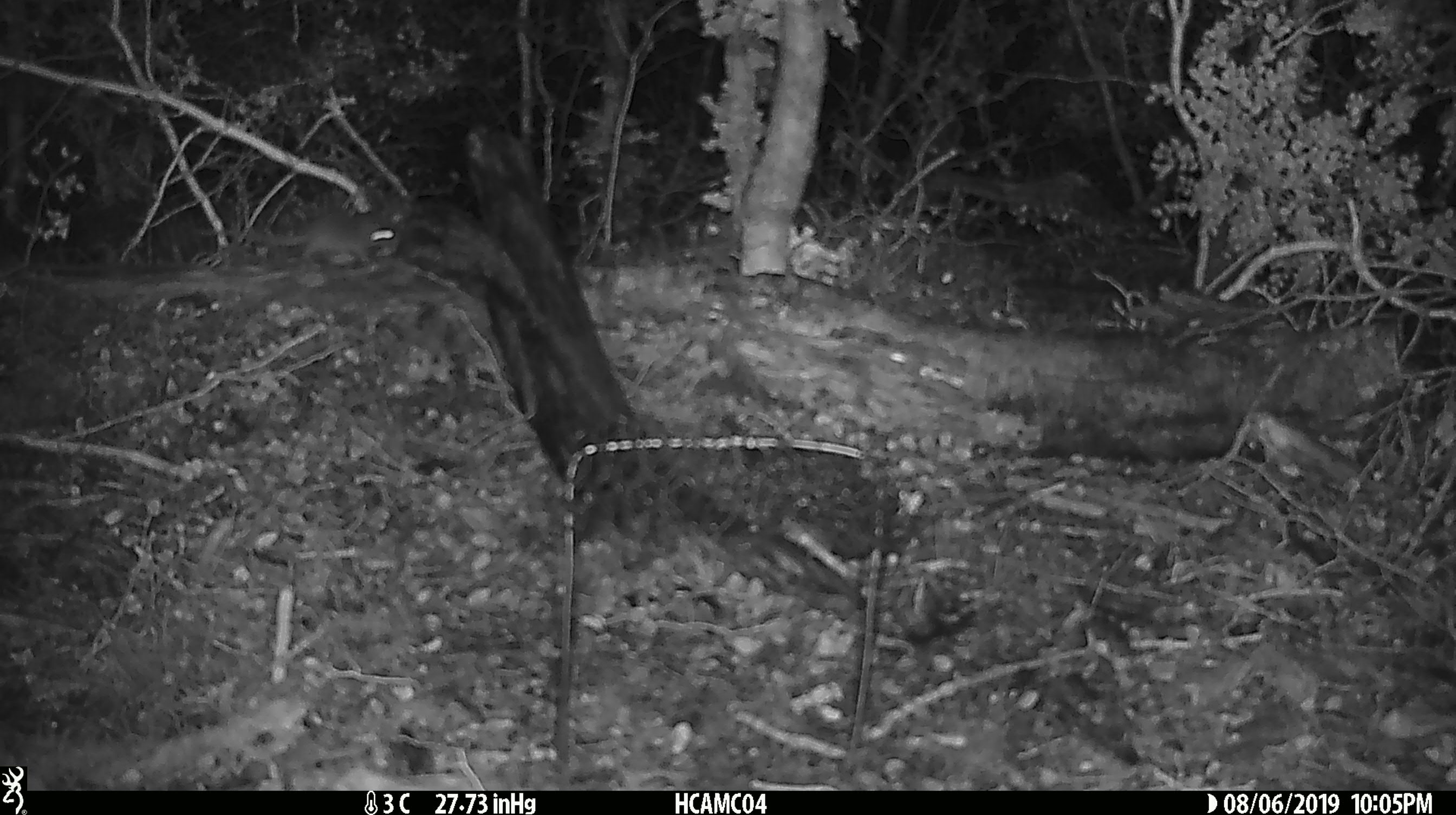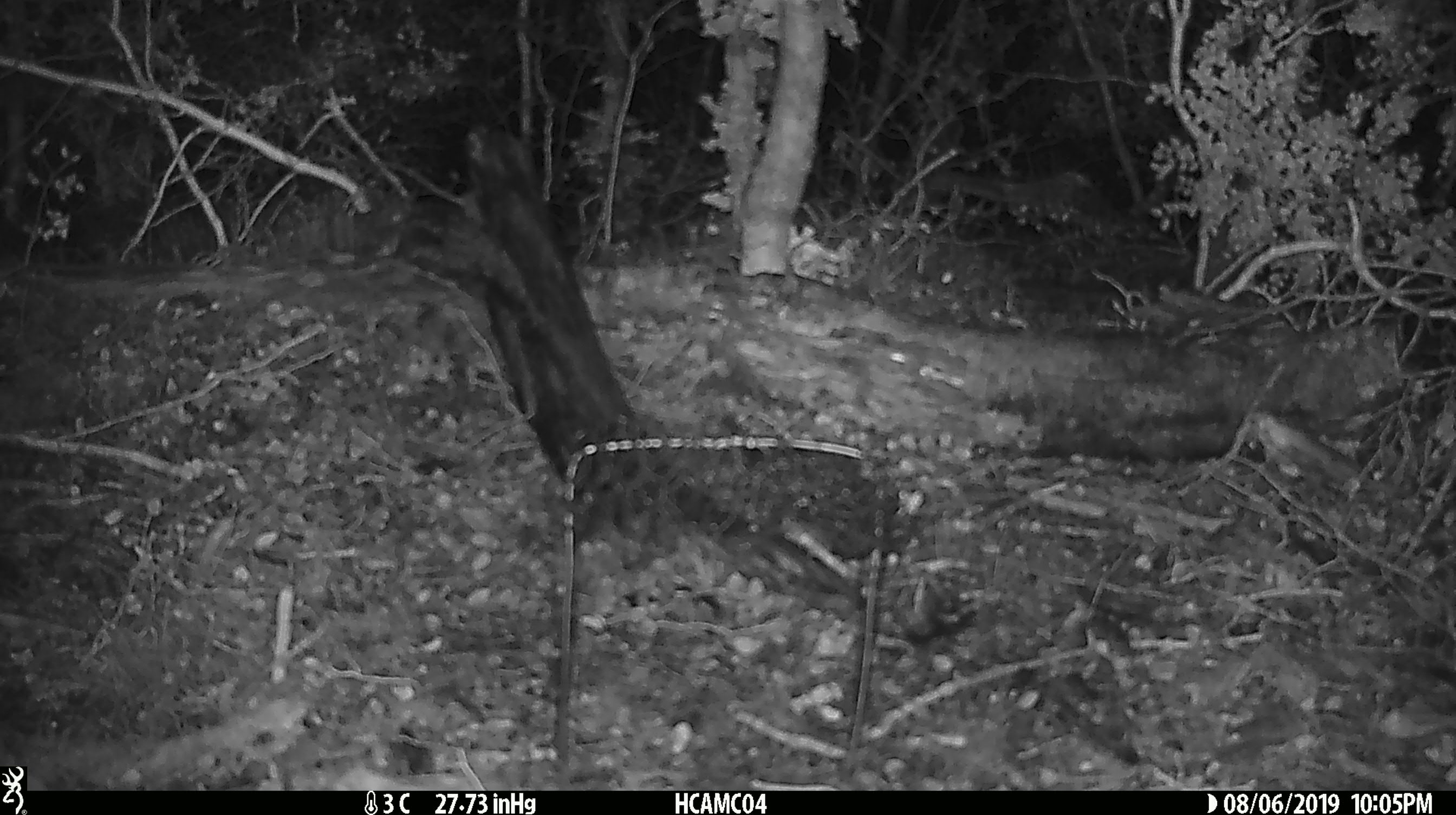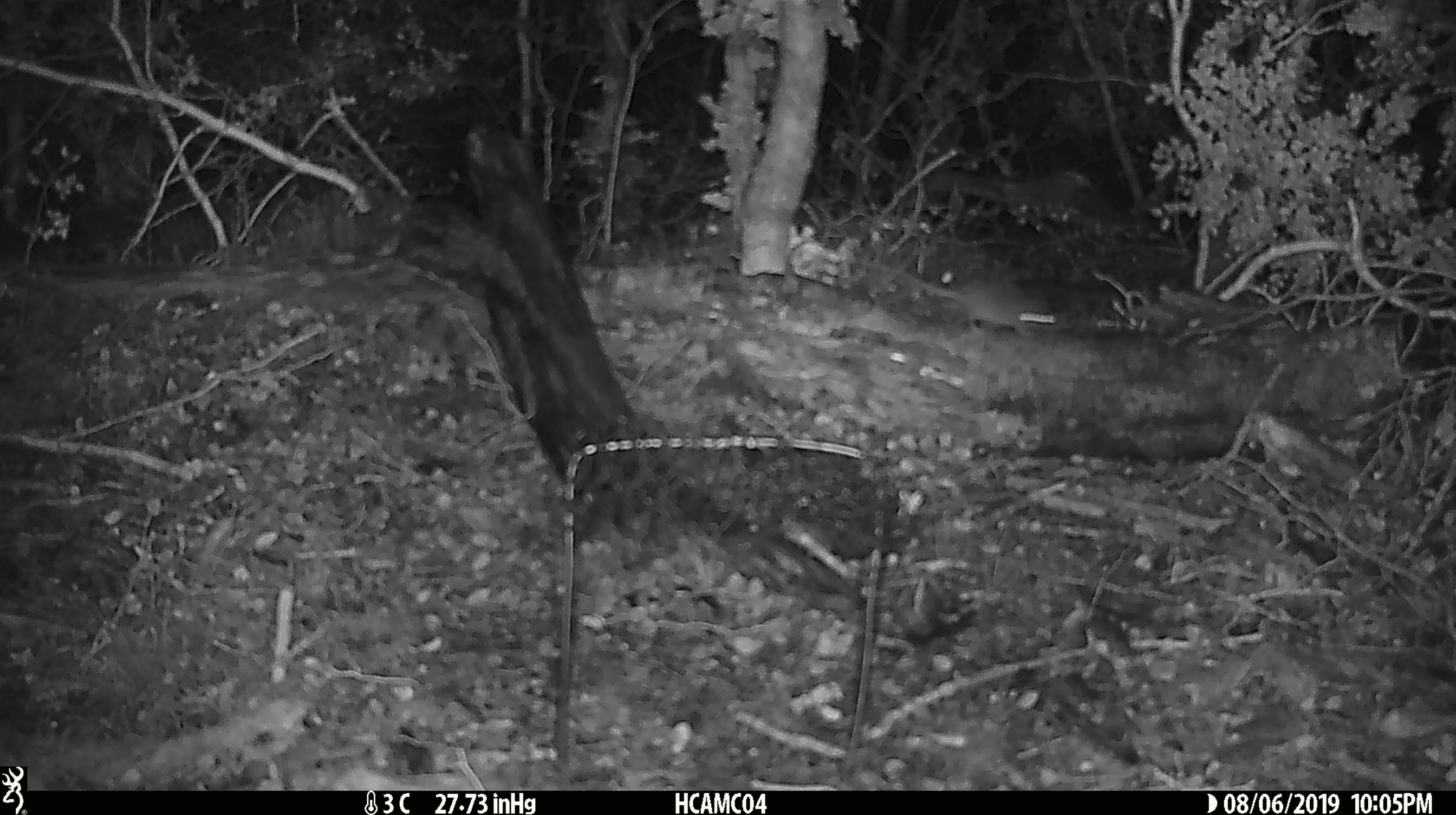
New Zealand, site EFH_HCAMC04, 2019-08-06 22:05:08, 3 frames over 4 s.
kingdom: Animalia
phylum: Chordata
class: Mammalia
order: Rodentia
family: Muridae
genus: Mus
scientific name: Mus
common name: mouse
Mouse (Mus).